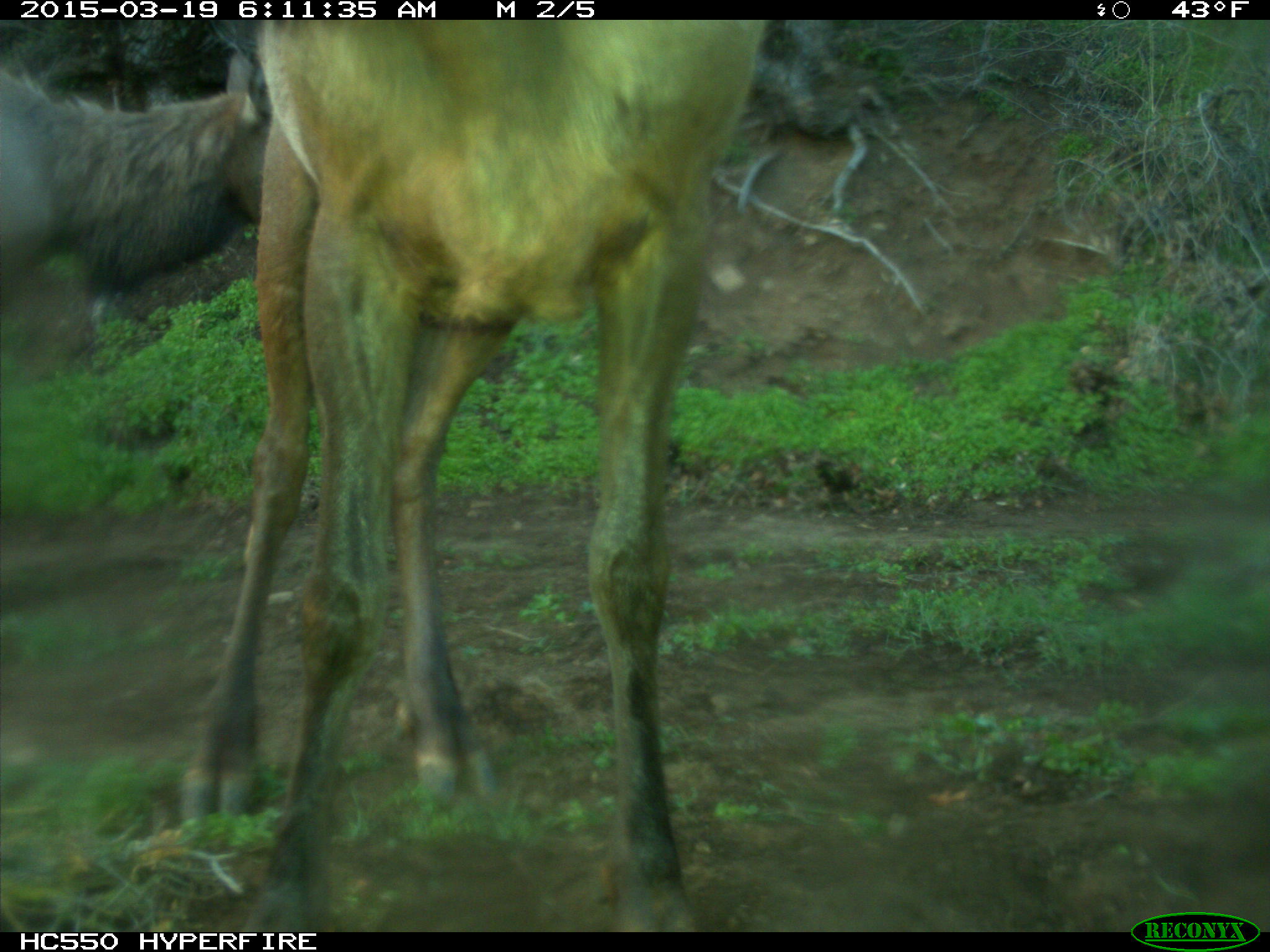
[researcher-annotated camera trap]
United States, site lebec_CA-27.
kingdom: Animalia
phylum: Chordata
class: Mammalia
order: Artiodactyla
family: Cervidae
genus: Cervus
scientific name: Cervus canadensis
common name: elk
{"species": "Cervus canadensis (elk)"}